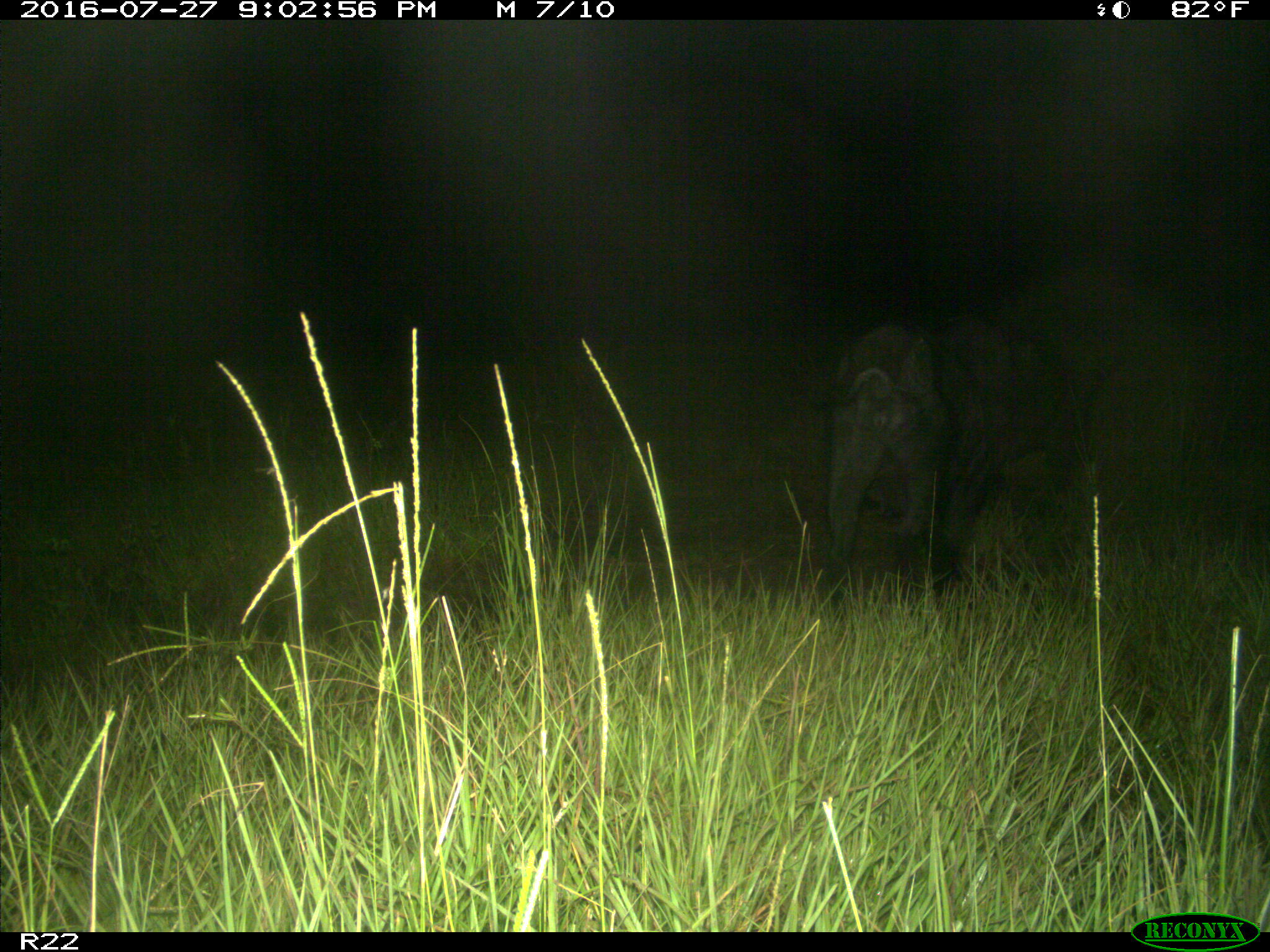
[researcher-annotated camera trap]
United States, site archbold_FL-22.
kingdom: Animalia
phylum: Chordata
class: Mammalia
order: Artiodactyla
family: Suidae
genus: Sus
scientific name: Sus scrofa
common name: wild boar